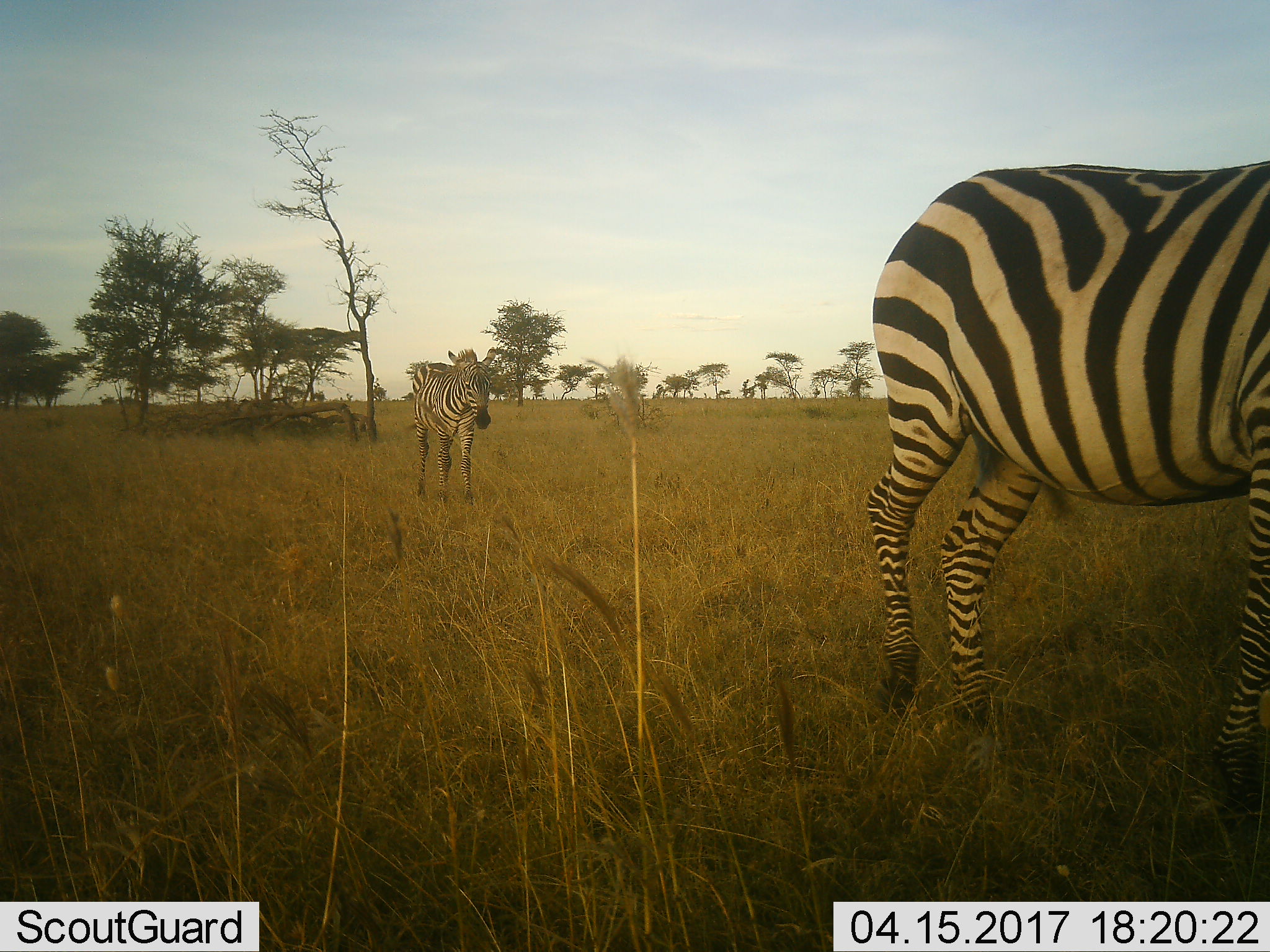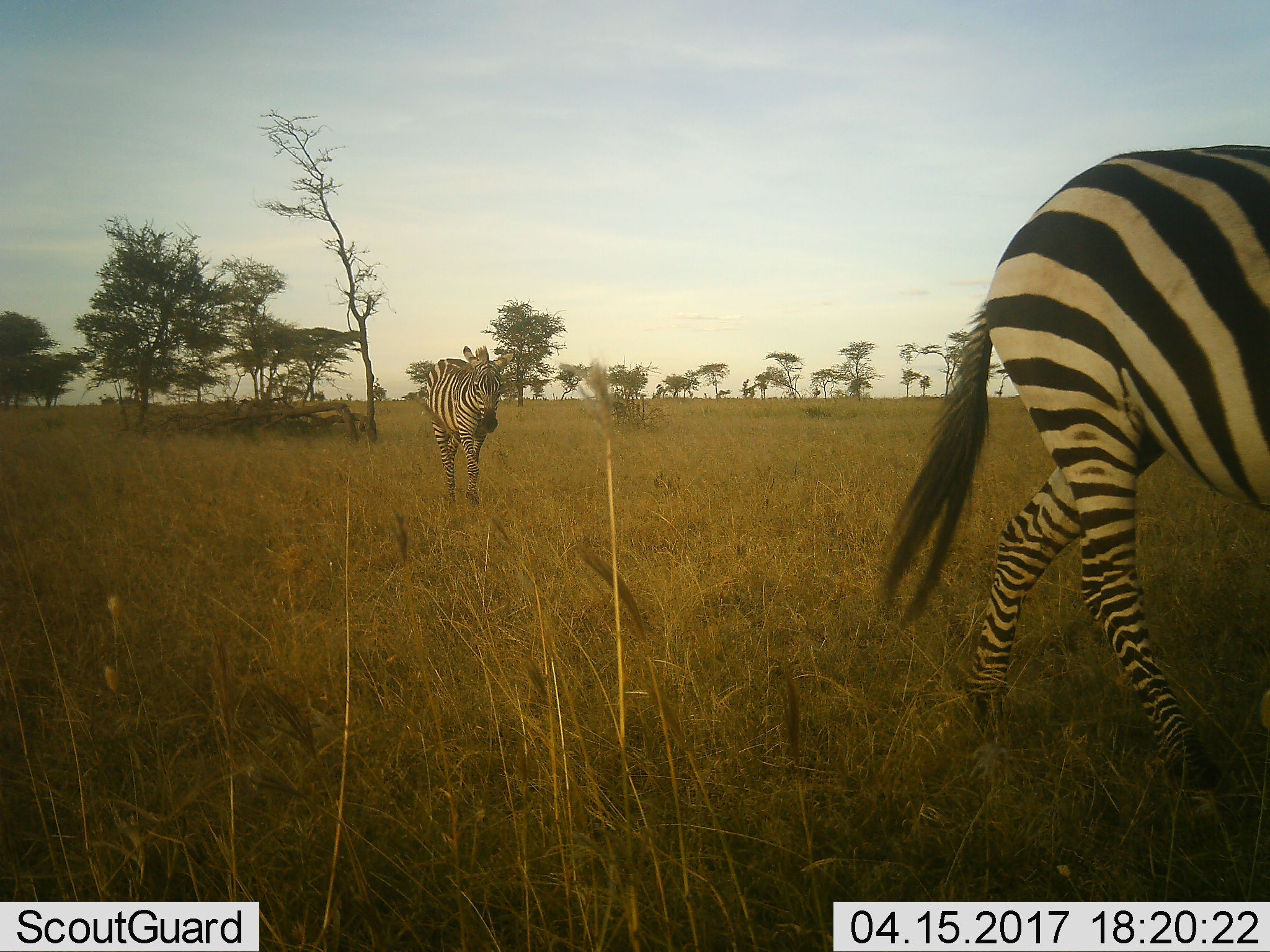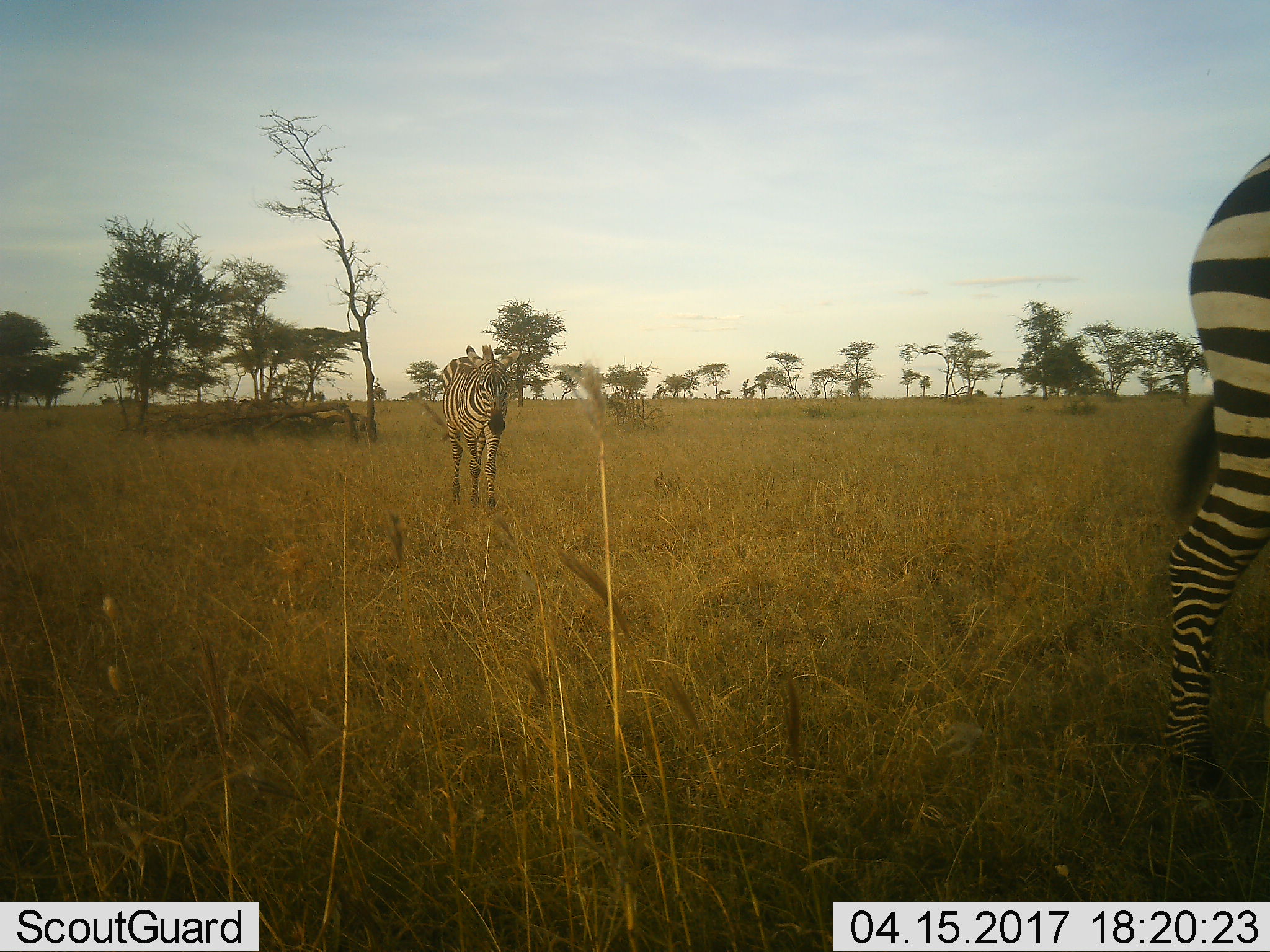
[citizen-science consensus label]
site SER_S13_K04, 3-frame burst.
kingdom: Animalia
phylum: Chordata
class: Mammalia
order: Perissodactyla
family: Equidae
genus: Equus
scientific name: Equus quagga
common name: plains zebra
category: zebraplains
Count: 2.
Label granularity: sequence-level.